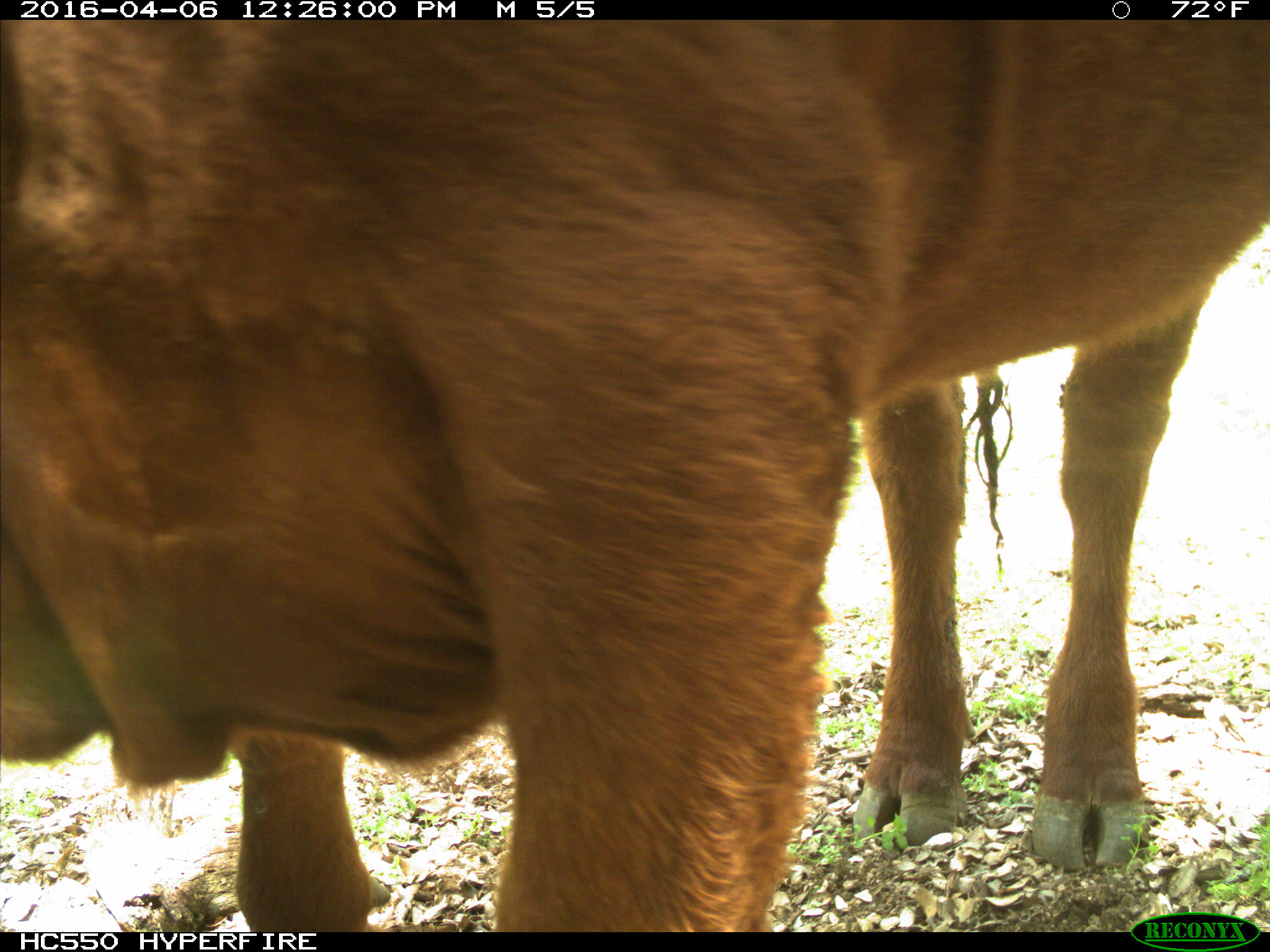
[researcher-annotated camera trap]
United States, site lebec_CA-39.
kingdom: Animalia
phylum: Chordata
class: Mammalia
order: Artiodactyla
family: Bovidae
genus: Bos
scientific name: Bos taurus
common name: domestic cow